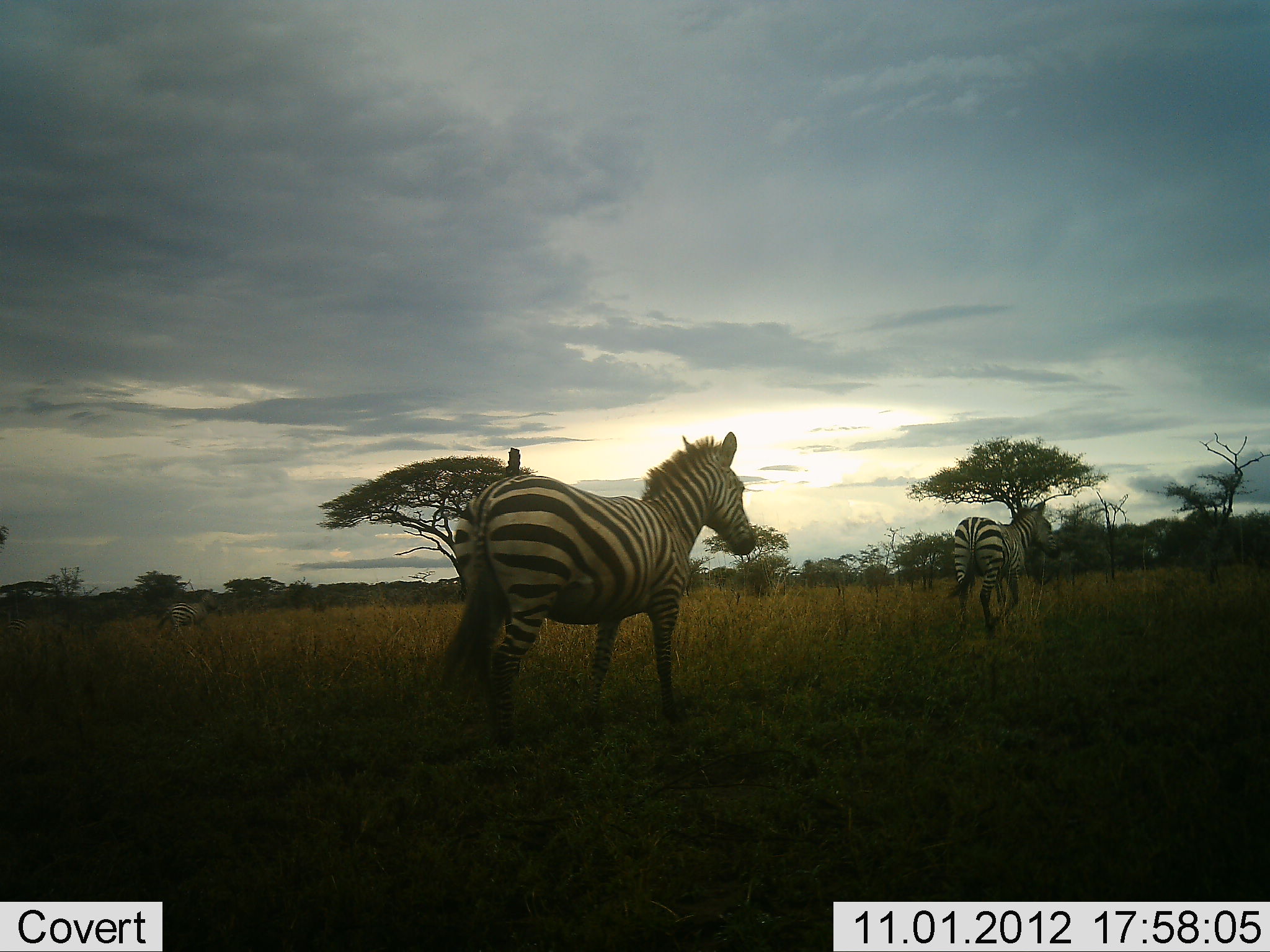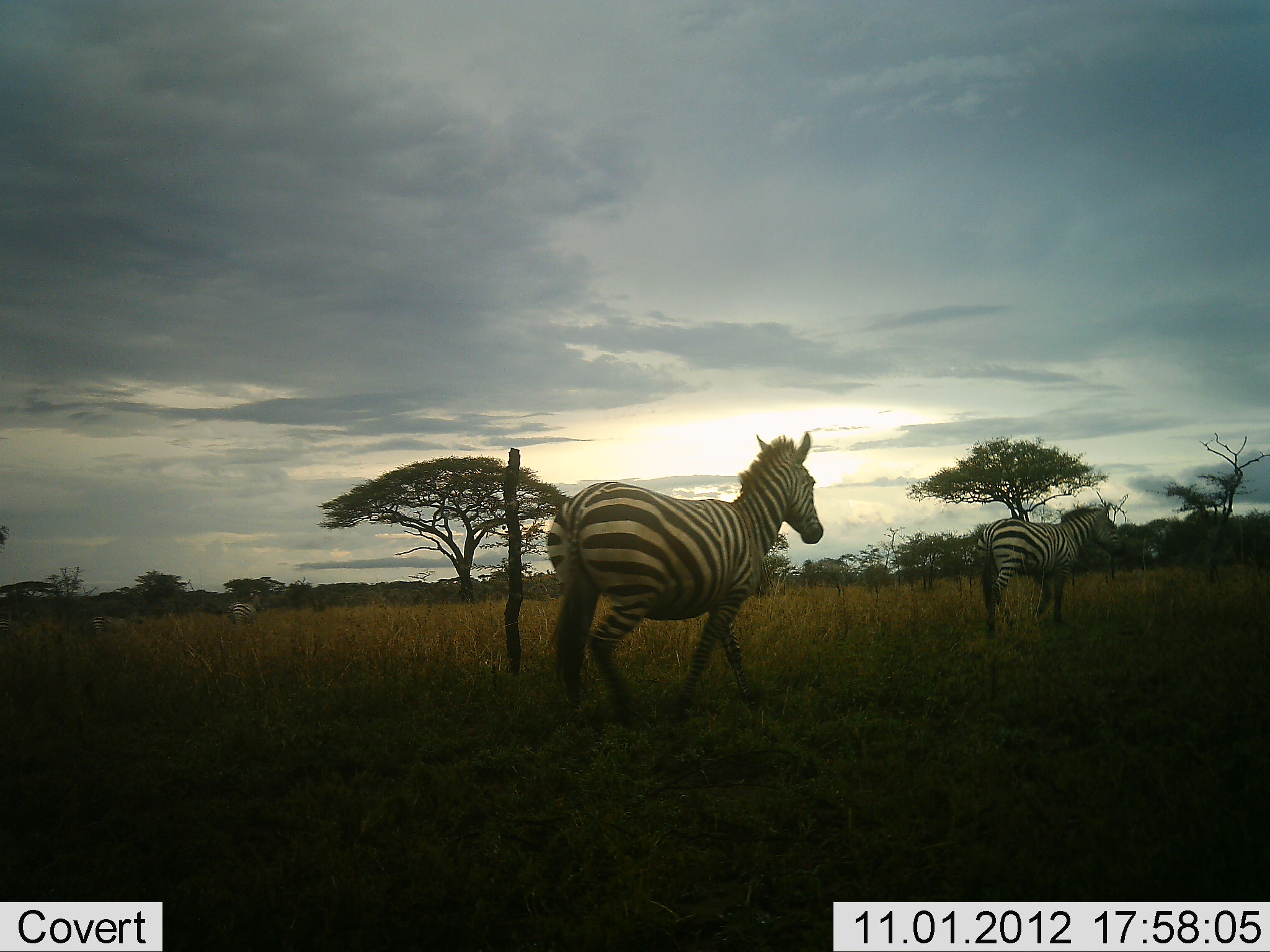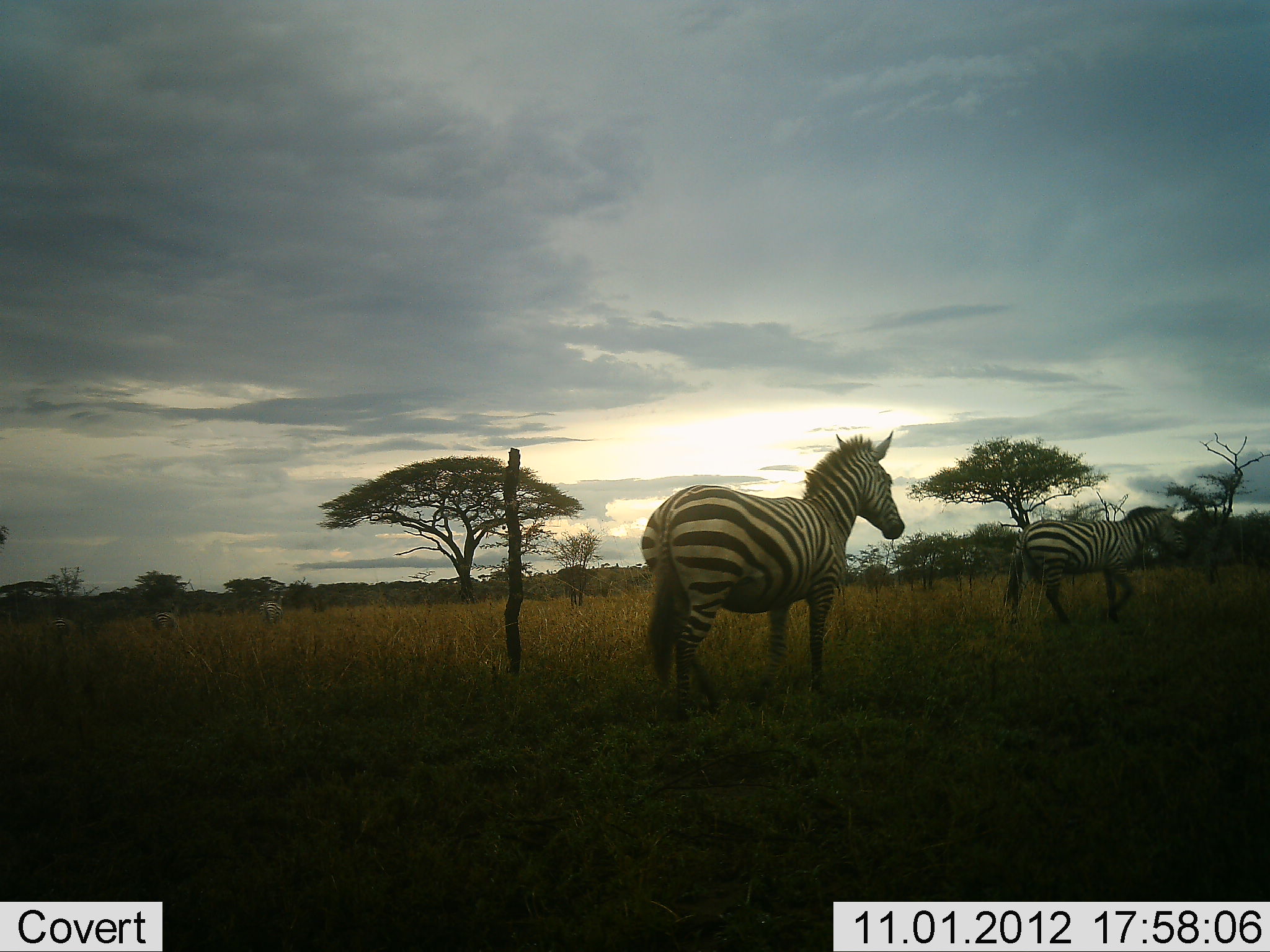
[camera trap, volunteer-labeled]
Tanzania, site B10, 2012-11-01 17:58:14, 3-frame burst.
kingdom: Animalia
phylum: Chordata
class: Mammalia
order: Perissodactyla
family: Equidae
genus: Equus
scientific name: Equus quagga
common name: plains zebra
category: zebra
Zebra (plains zebra) (Equus quagga), count 5. Behavior (volunteer vote fractions): standing 10%, resting 0%, moving 90%, interacting 0%. Young present (vote fraction): 0%. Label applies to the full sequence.